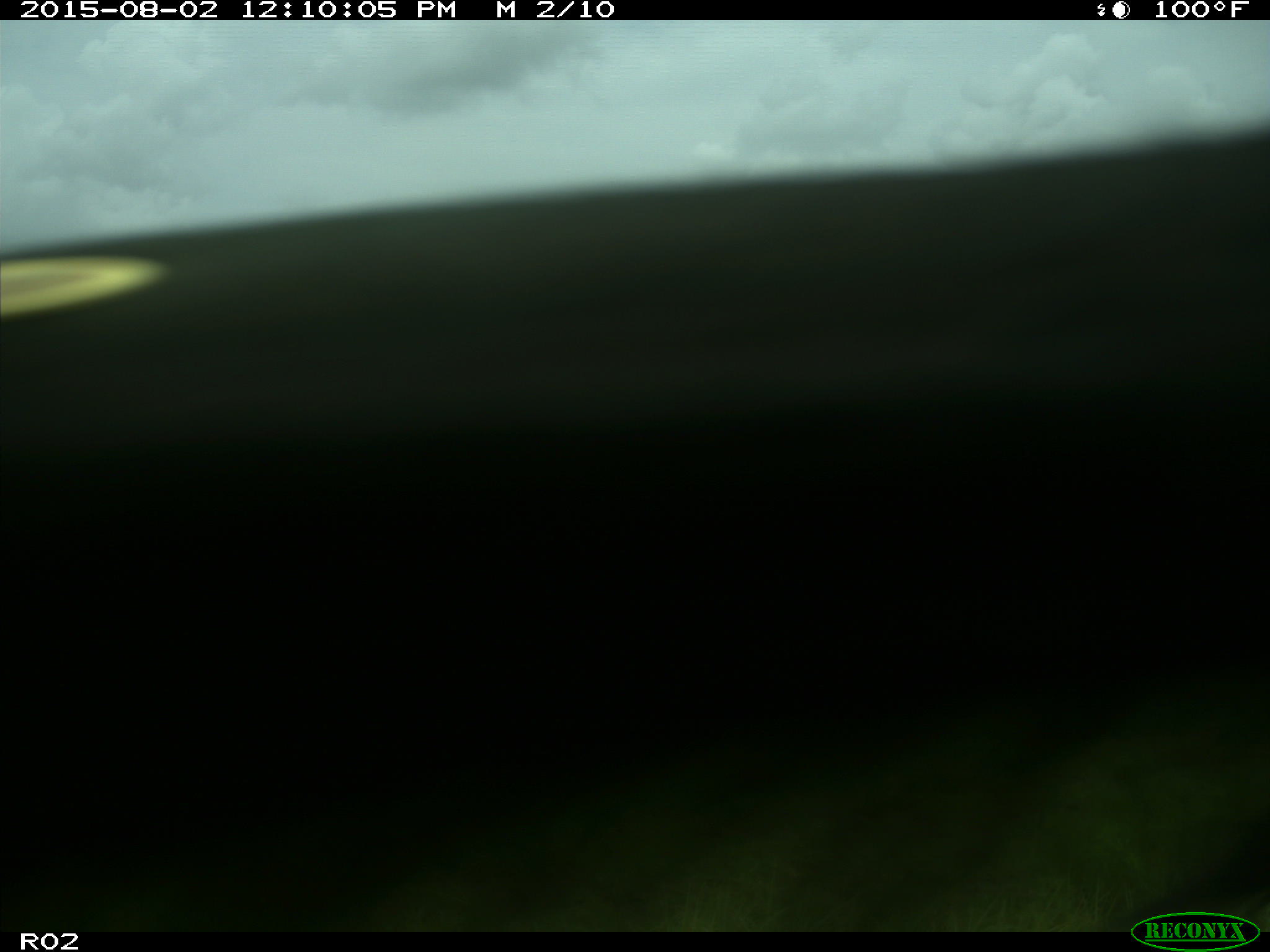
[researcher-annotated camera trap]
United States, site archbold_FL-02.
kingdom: Animalia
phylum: Chordata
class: Mammalia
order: Artiodactyla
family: Bovidae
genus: Bos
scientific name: Bos taurus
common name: domestic cow